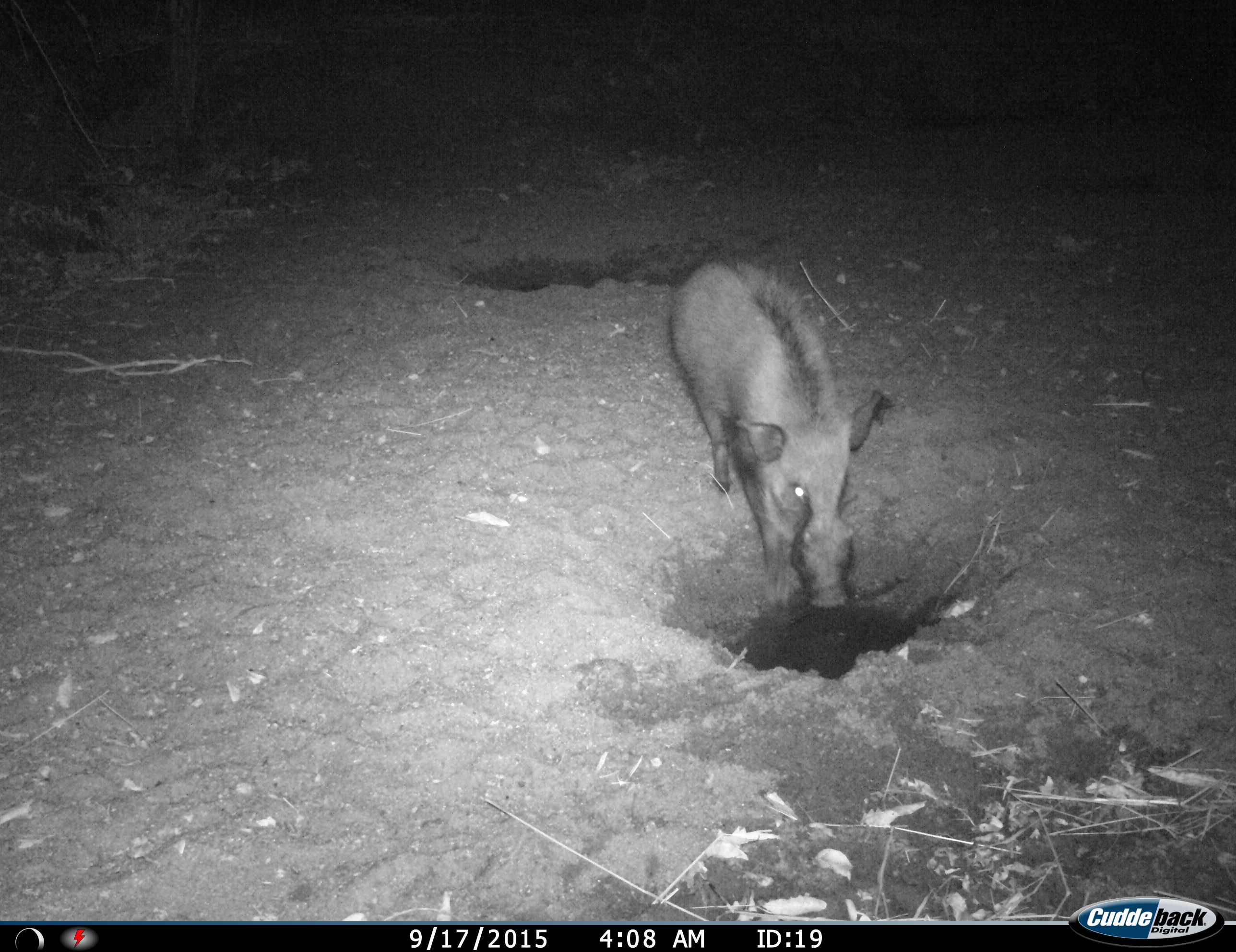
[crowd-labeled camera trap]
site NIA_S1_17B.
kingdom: Animalia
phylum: Chordata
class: Mammalia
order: Artiodactyla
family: Suidae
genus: Potamochoerus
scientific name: Potamochoerus larvatus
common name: bushpig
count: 1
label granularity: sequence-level